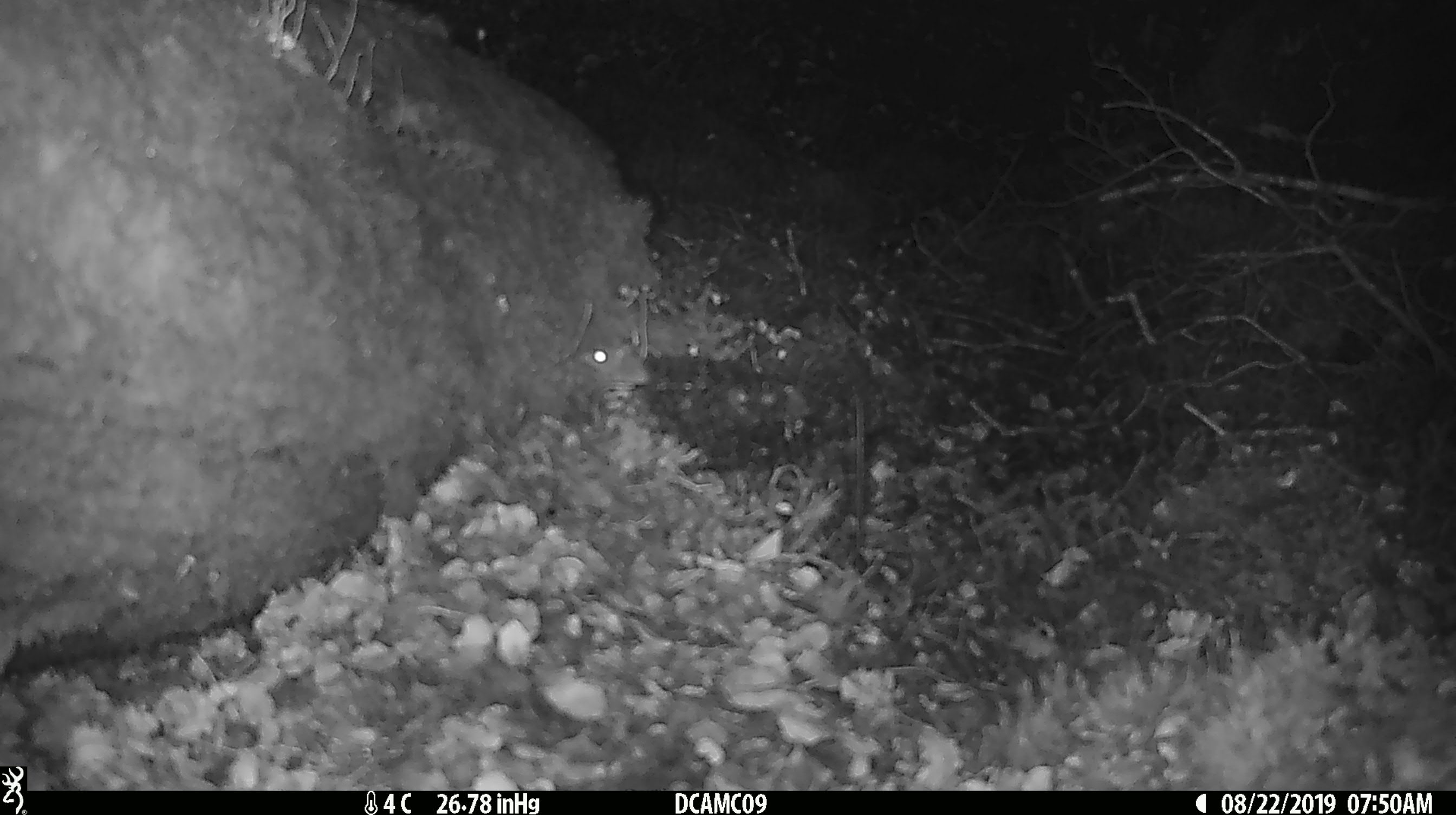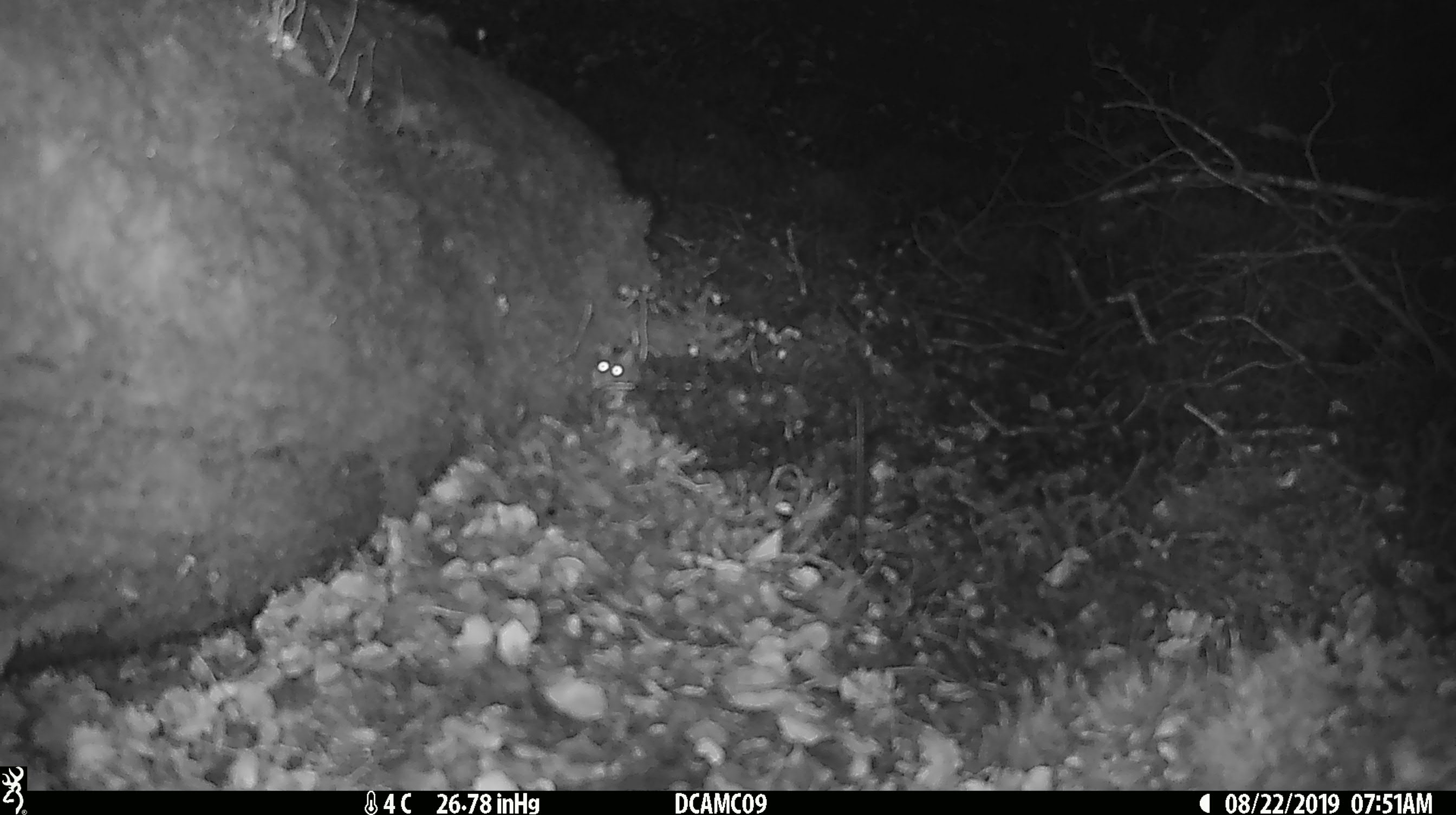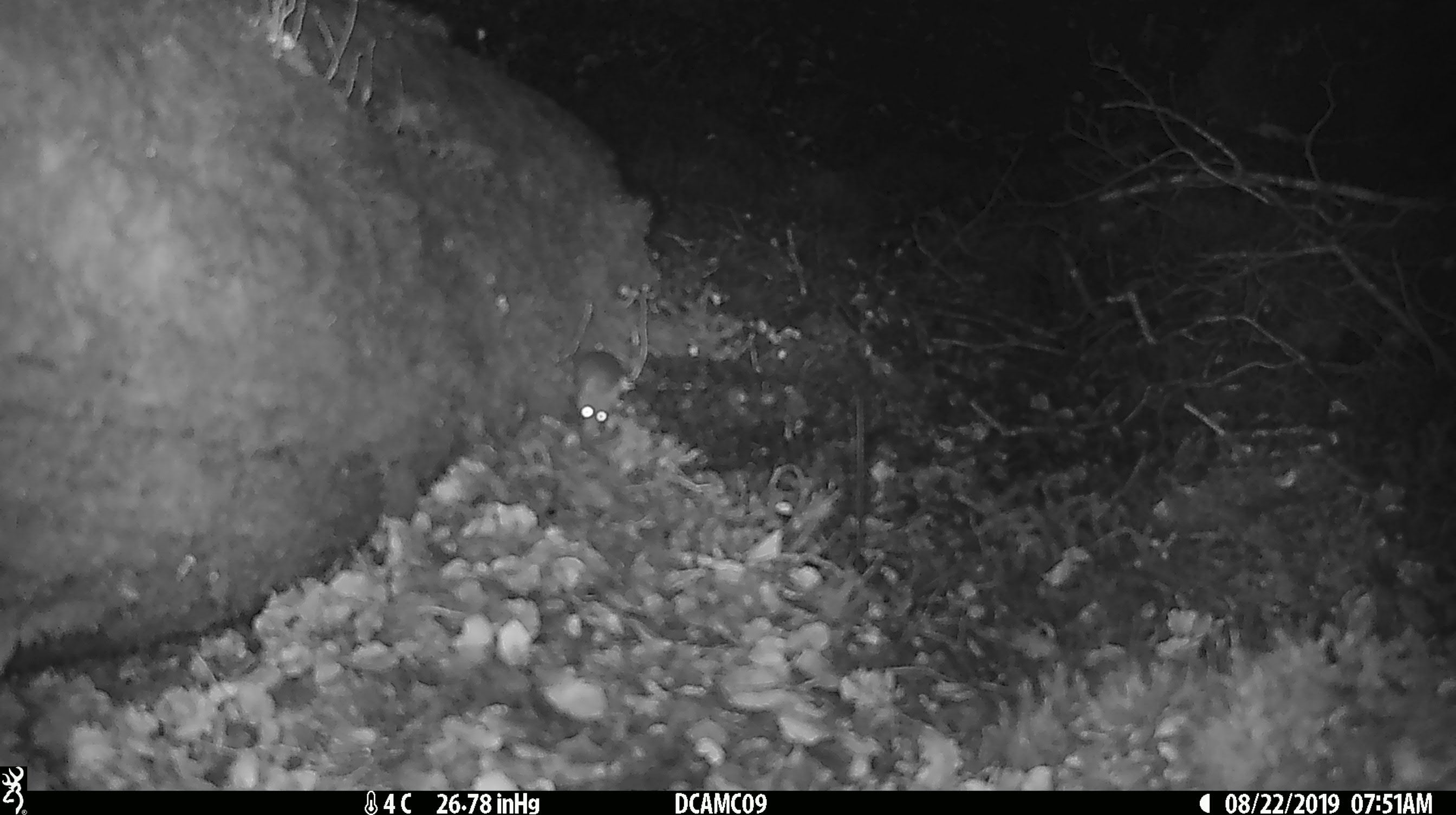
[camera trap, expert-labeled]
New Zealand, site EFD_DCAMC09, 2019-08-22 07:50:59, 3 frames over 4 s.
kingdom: Animalia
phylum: Chordata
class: Mammalia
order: Rodentia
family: Muridae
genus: Mus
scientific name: Mus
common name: mouse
Mouse (Mus).